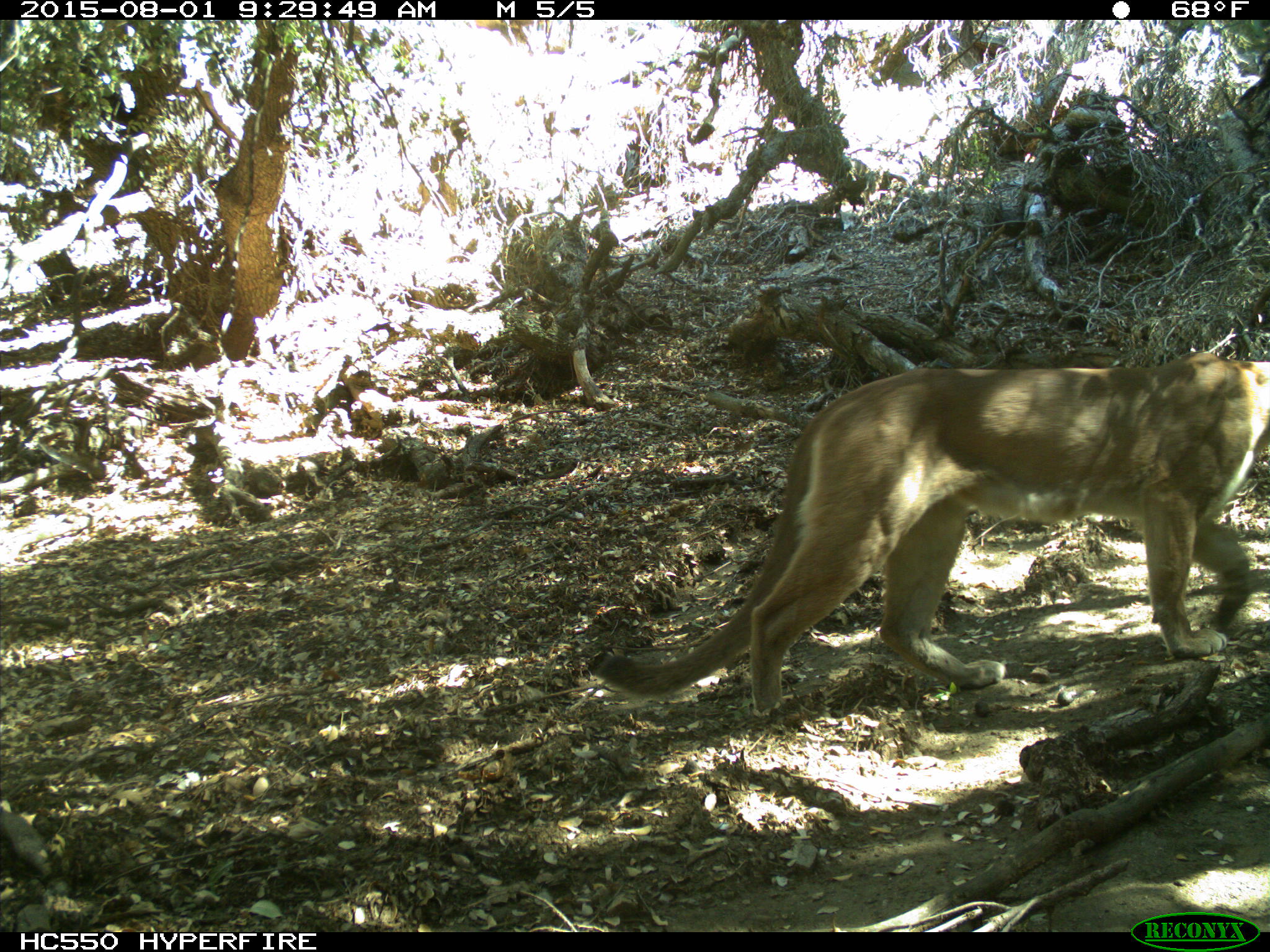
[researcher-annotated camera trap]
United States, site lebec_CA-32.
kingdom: Animalia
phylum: Chordata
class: Mammalia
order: Carnivora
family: Felidae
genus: Puma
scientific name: Puma concolor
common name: mountain lion